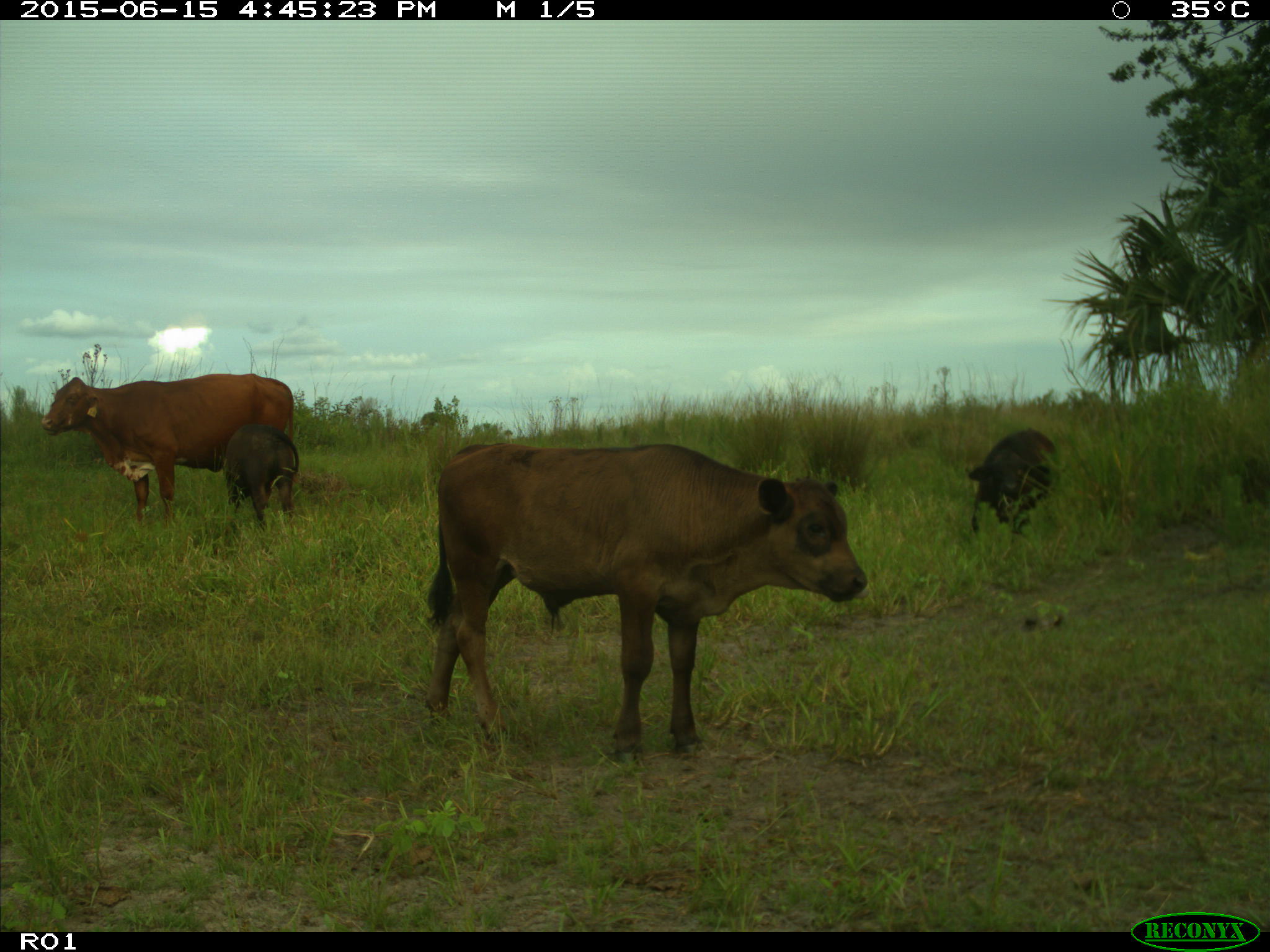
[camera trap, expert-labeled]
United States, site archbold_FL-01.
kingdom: Animalia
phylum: Chordata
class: Mammalia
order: Artiodactyla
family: Bovidae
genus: Bos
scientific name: Bos taurus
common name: domestic cow